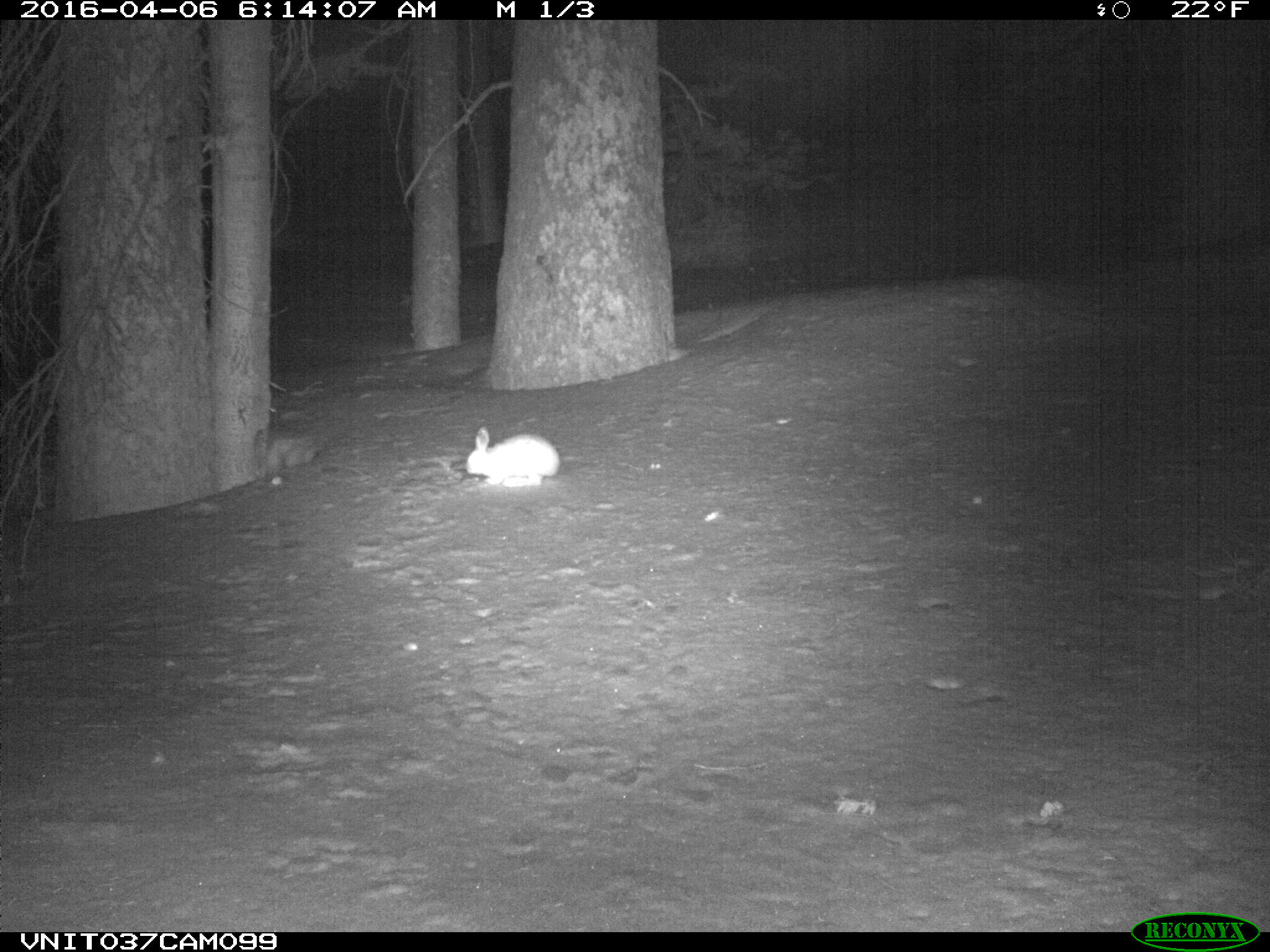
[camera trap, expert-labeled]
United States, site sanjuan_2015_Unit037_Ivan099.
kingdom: Animalia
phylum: Chordata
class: Mammalia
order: Lagomorpha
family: Leporidae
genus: Lepus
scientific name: Lepus americanus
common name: snowshoe hare